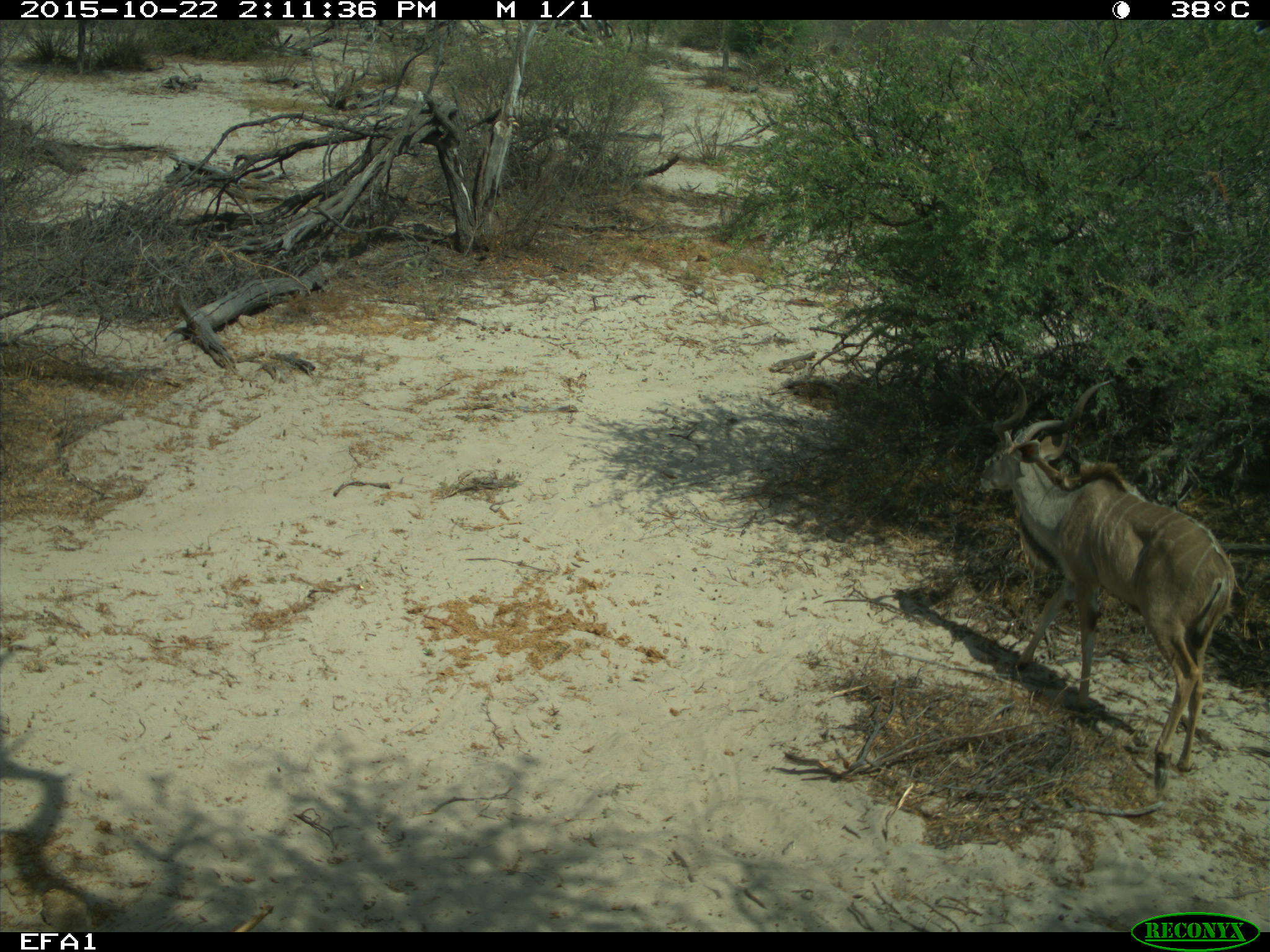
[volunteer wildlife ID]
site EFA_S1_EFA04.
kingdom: Animalia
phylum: Chordata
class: Mammalia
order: Artiodactyla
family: Bovidae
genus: Connochaetes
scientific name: Connochaetes taurinus taurinus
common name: blue wildebeest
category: wildebeestblue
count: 1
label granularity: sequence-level